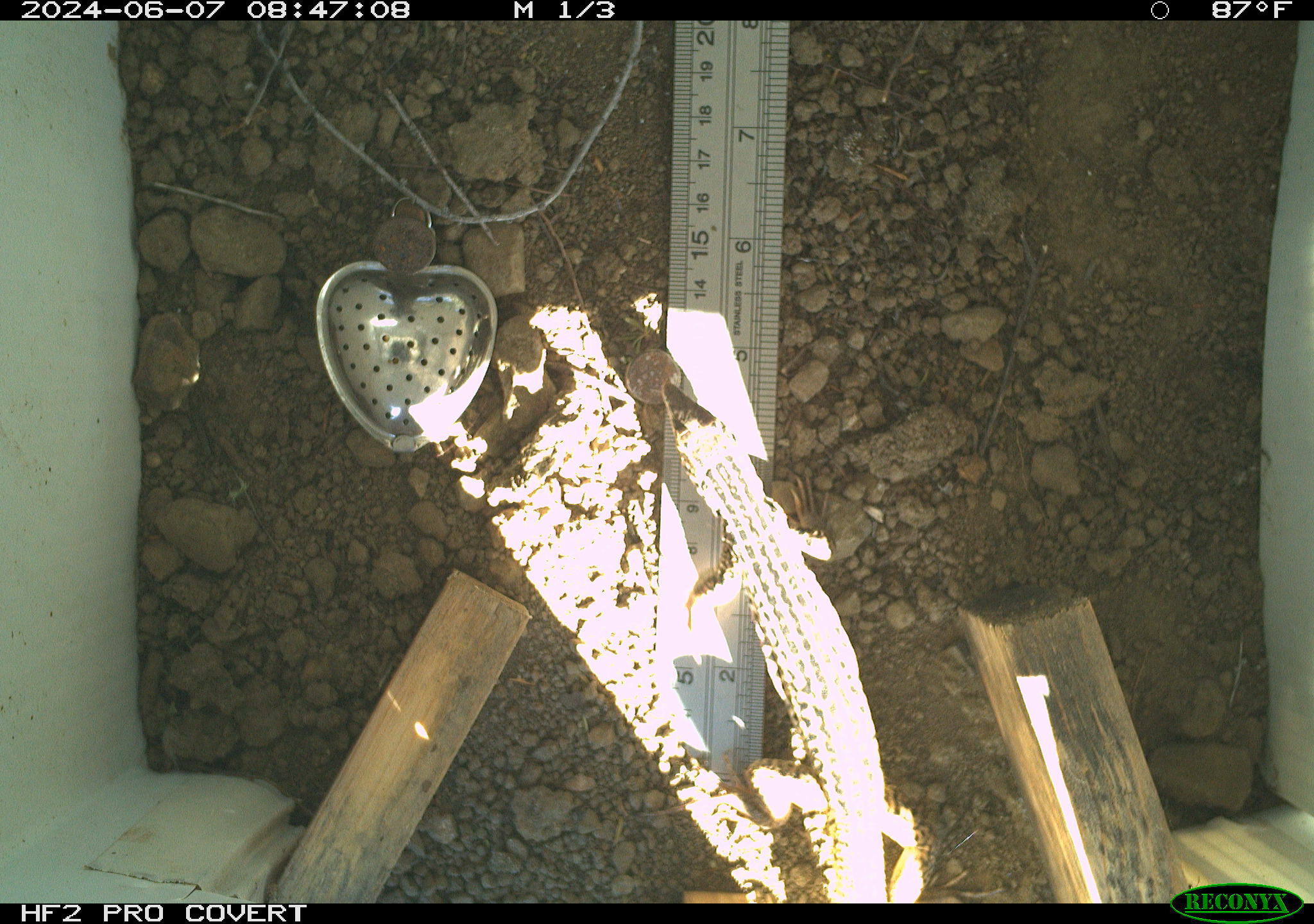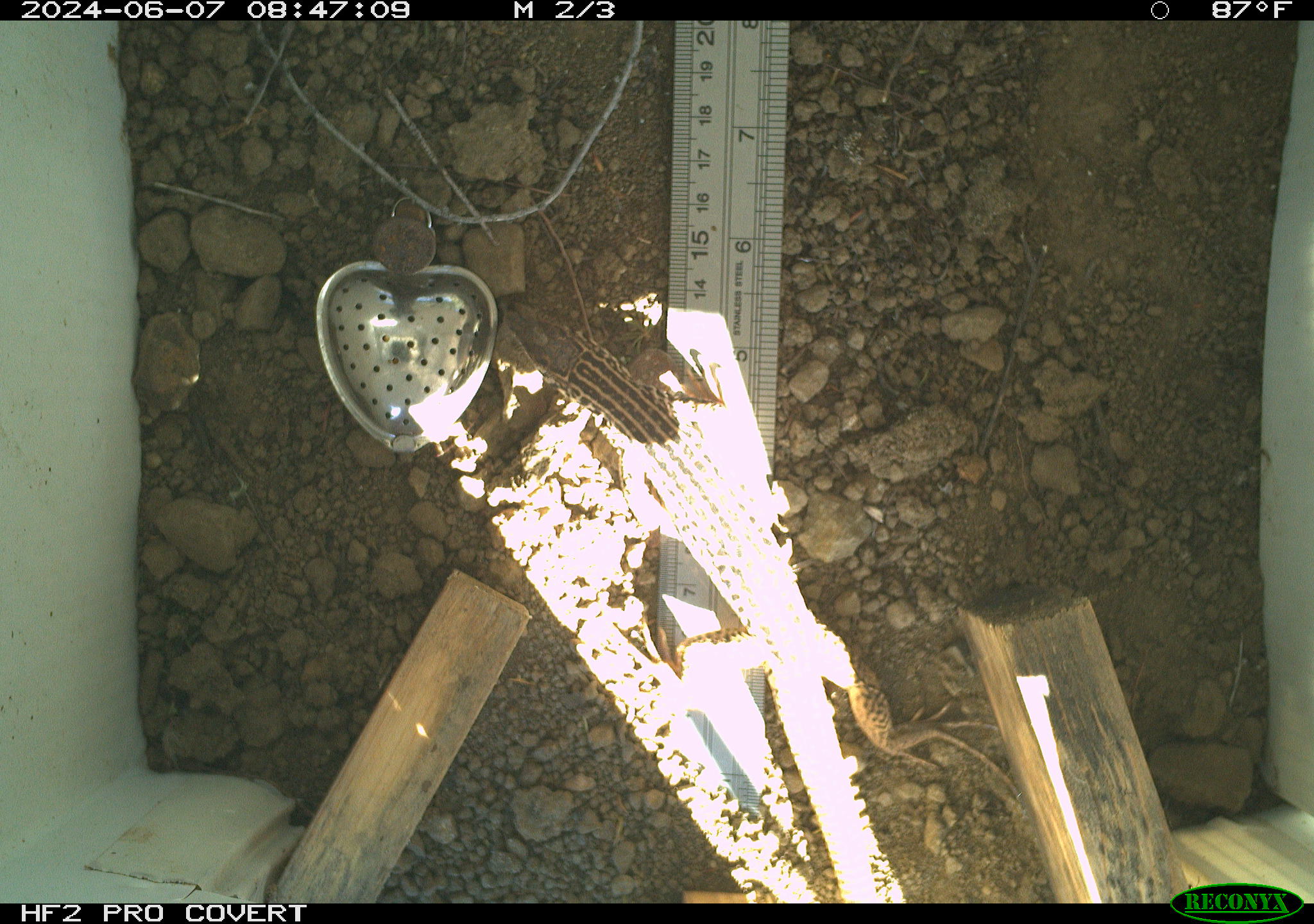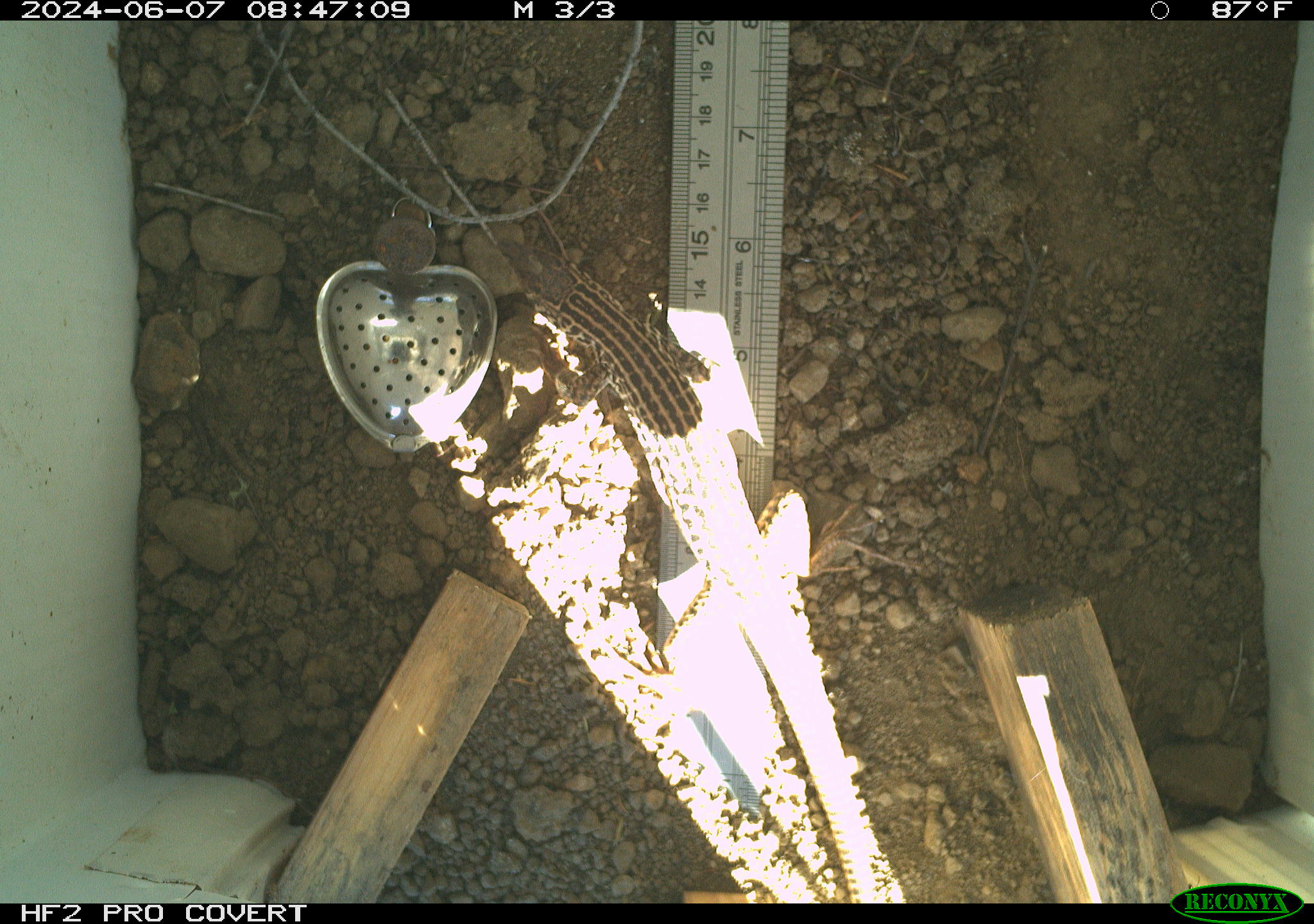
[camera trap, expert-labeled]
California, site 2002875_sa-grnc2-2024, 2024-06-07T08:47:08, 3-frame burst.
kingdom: Animalia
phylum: Chordata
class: Reptilia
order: Squamata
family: Teiidae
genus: Aspidoscelis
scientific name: Aspidoscelis tigris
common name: western whiptail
Western whiptail (Aspidoscelis tigris).